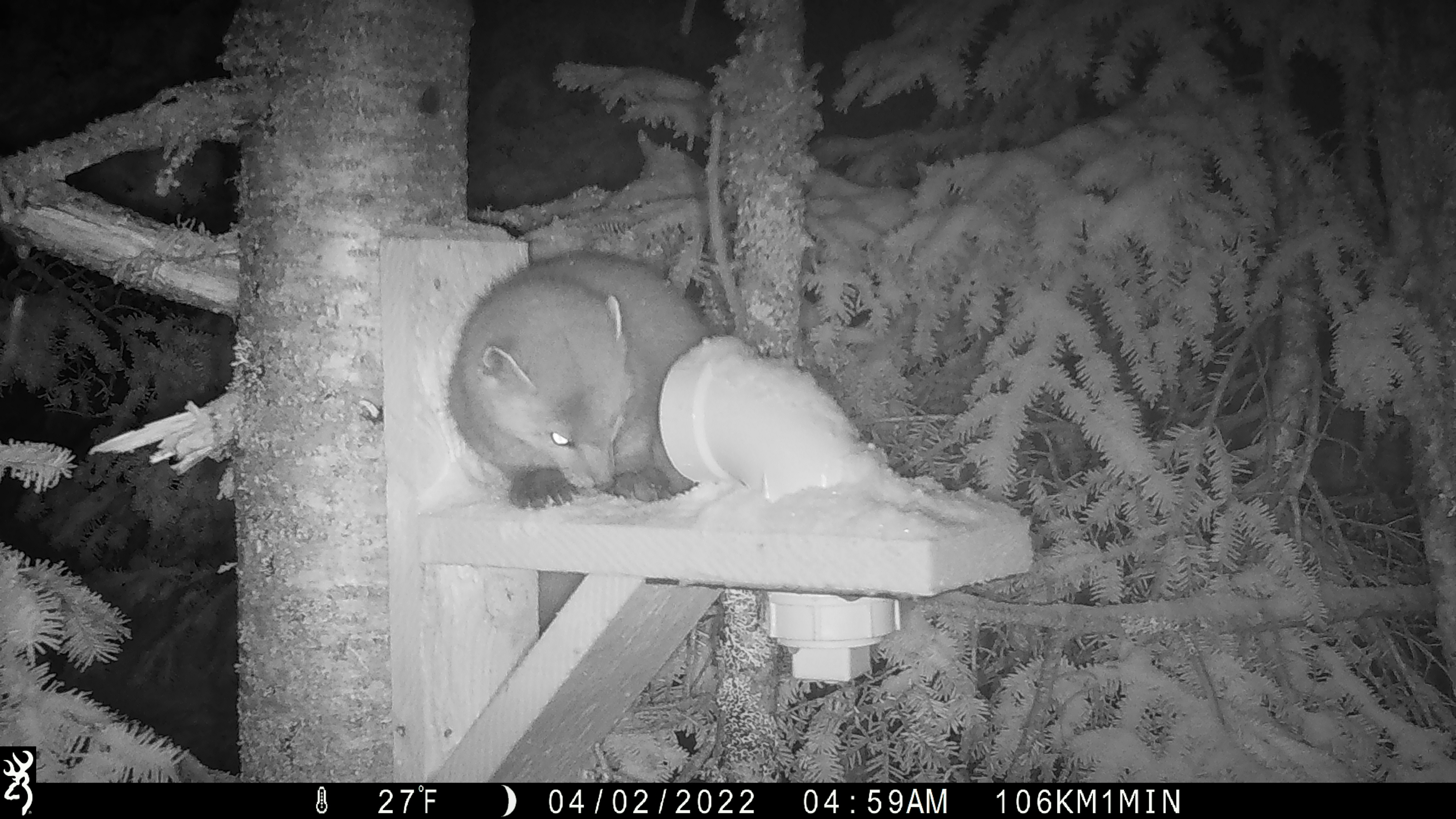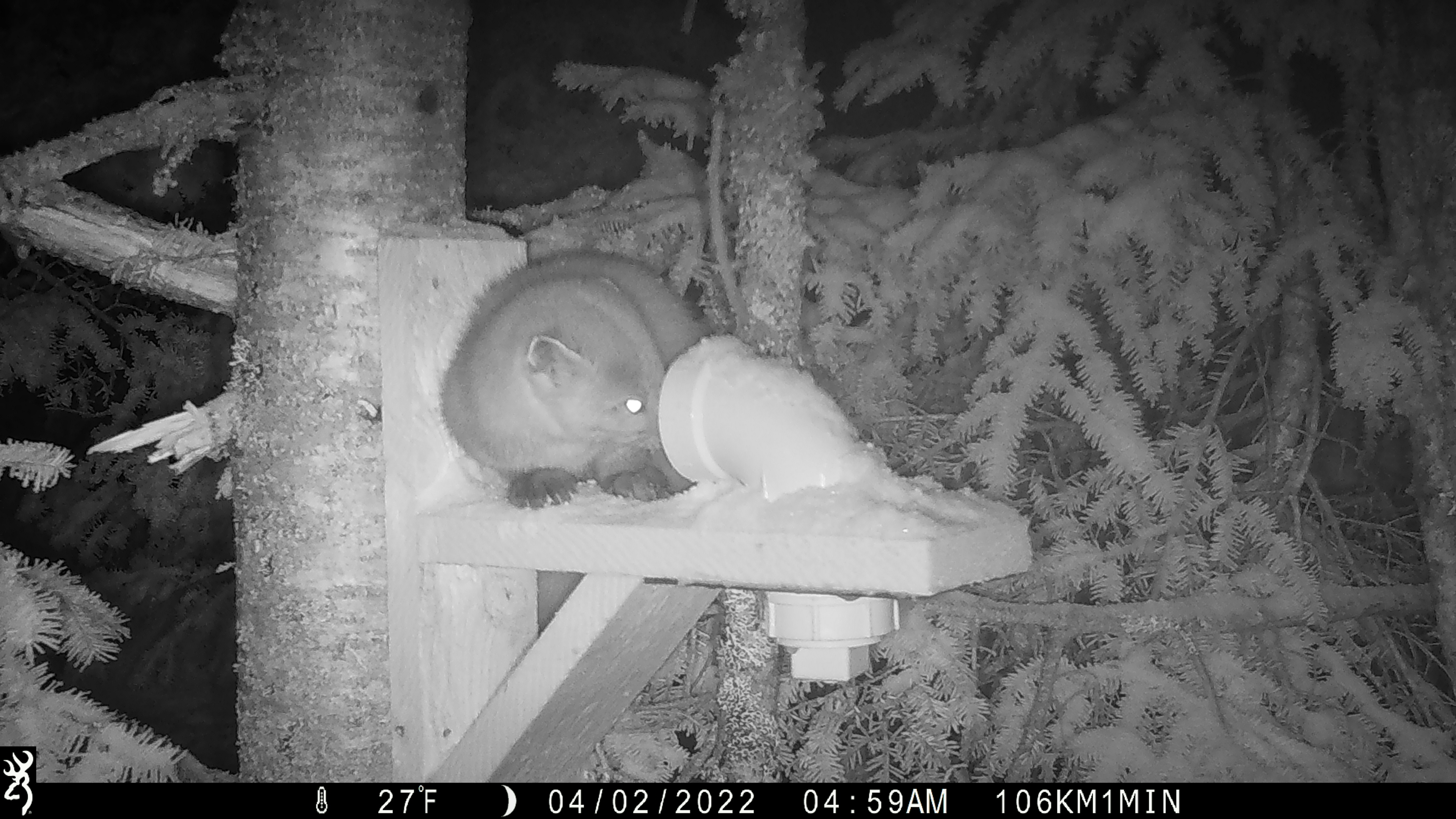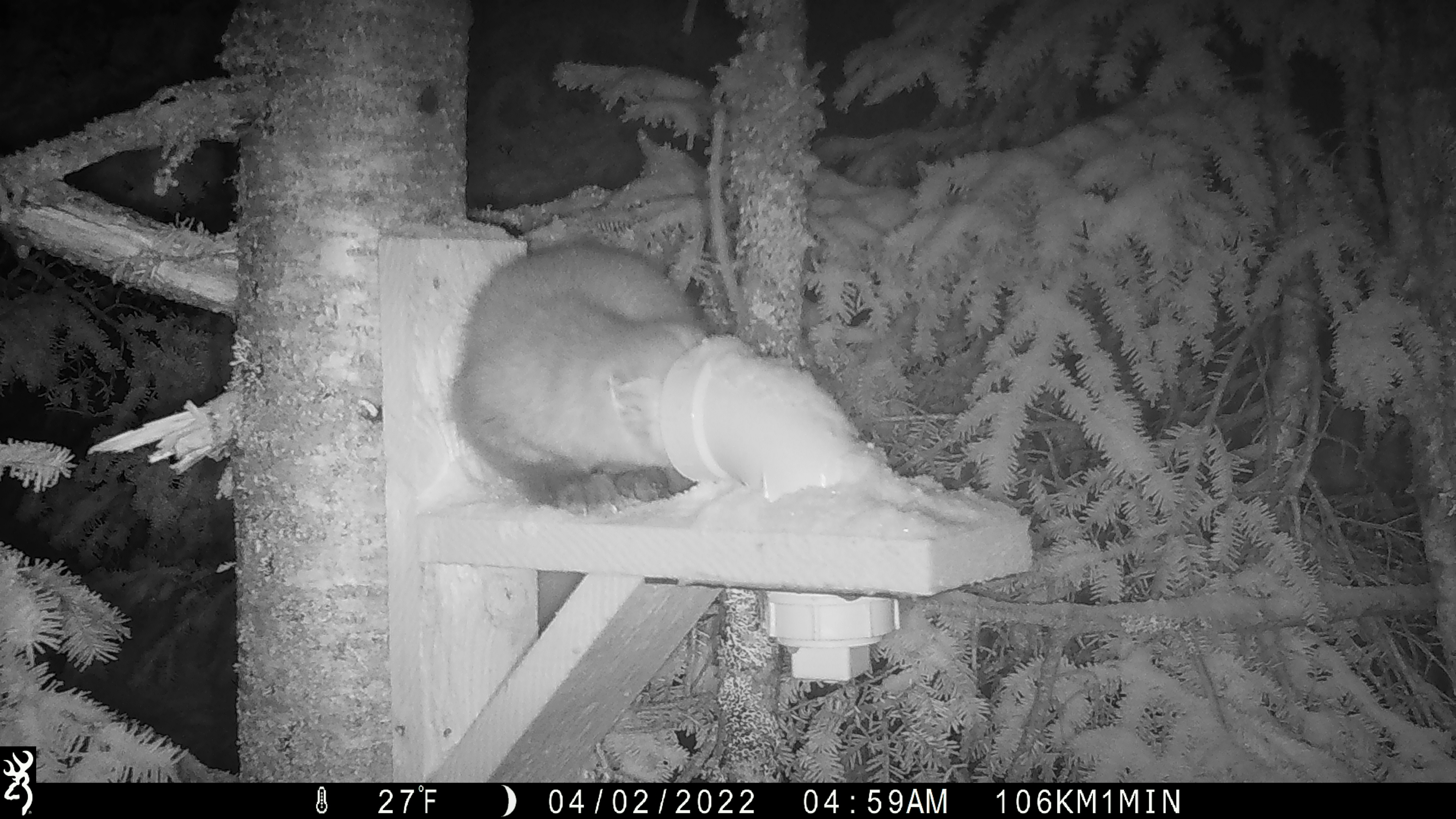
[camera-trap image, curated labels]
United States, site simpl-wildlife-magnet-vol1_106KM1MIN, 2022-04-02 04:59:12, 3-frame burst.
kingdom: Animalia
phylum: Chordata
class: Mammalia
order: Carnivora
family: Mustelidae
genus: Martes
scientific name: Martes americana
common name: american marten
American marten (Martes americana).